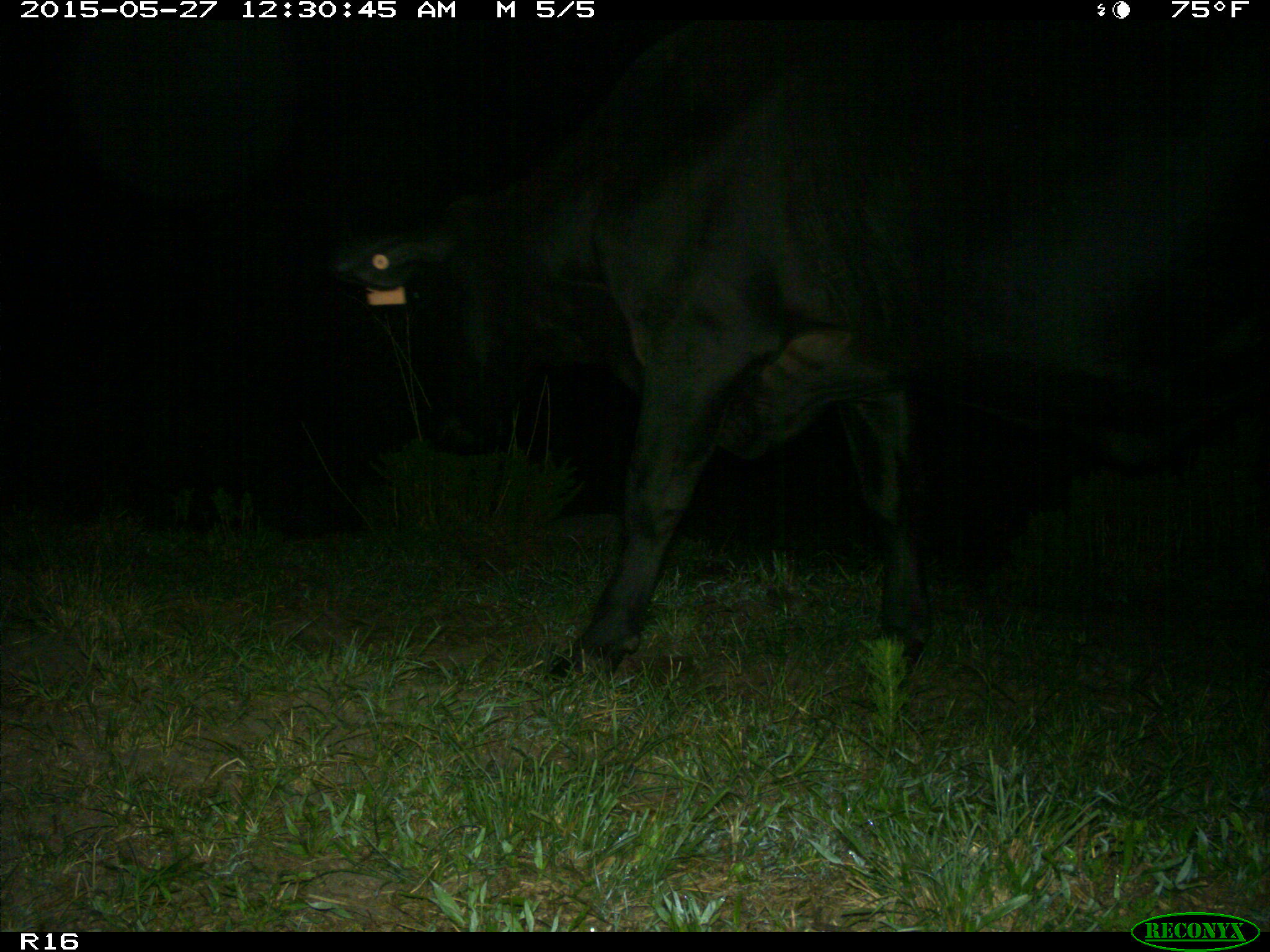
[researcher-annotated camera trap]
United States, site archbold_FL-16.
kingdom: Animalia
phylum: Chordata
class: Mammalia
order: Artiodactyla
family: Bovidae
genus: Bos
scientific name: Bos taurus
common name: domestic cow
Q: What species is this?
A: Bos taurus (domestic cow).